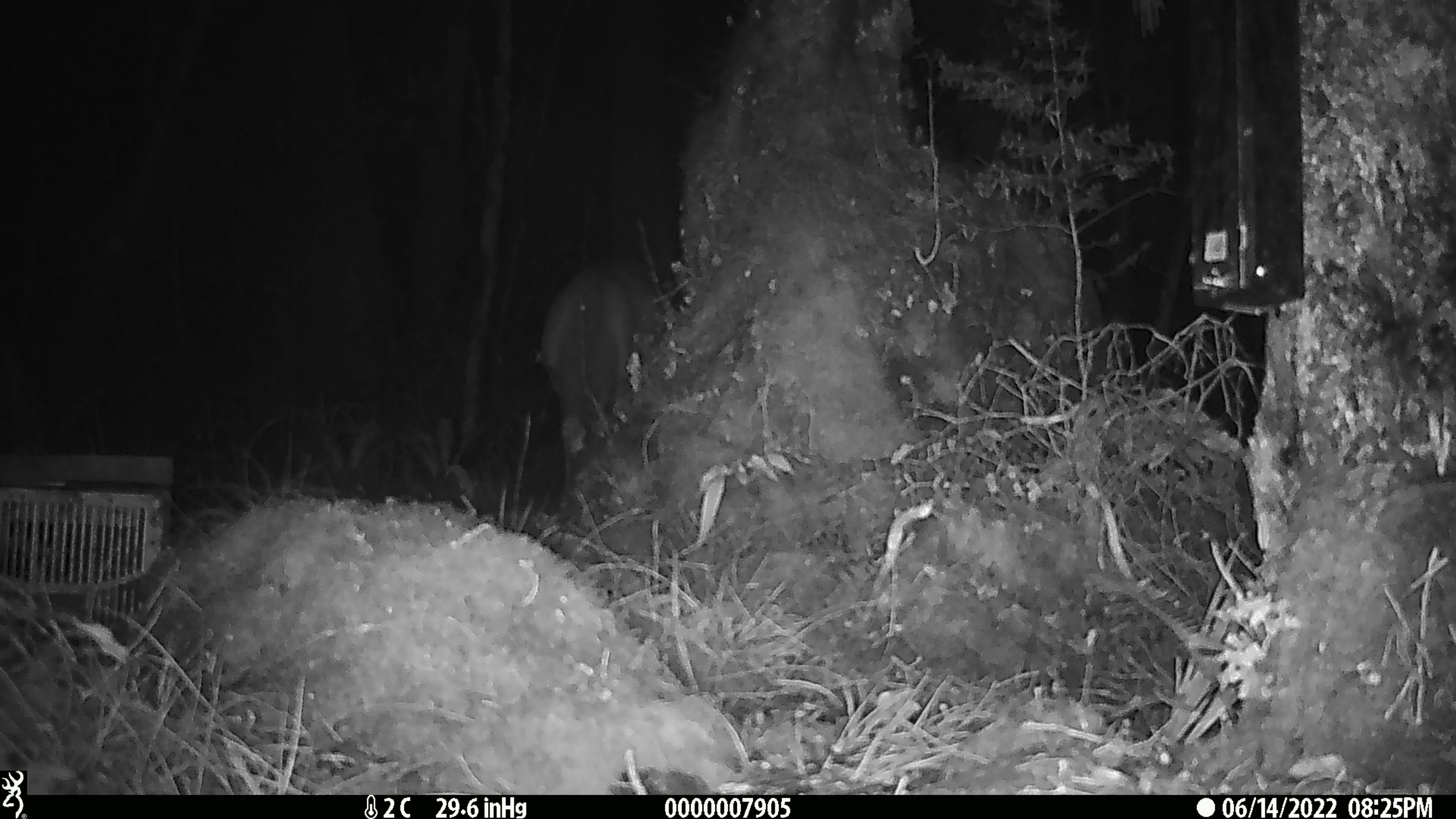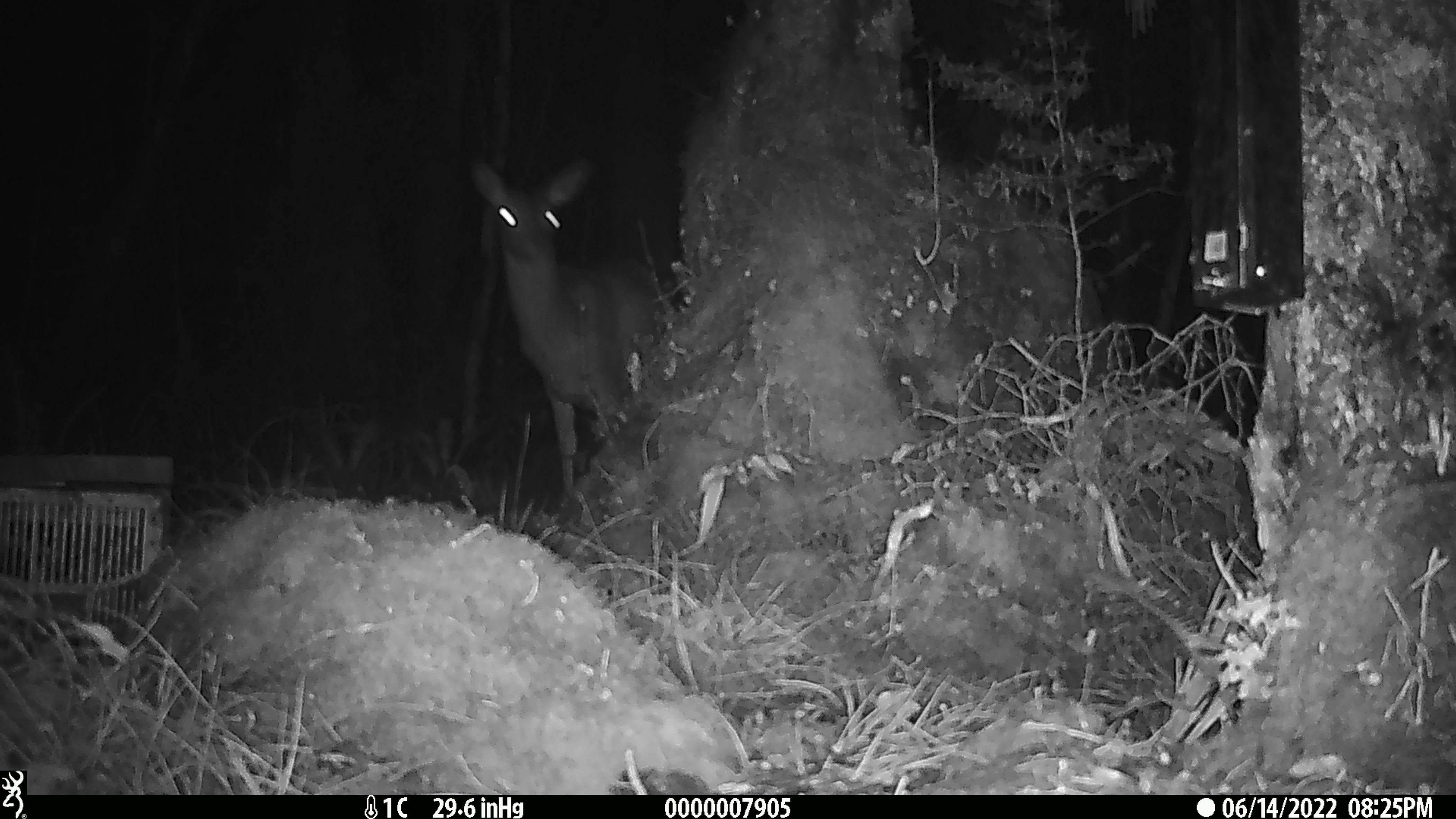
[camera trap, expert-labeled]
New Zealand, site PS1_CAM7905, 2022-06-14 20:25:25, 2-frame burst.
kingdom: Animalia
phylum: Chordata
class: Mammalia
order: Artiodactyla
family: Cervidae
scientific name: Cervidae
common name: deer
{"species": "deer (Cervidae)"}